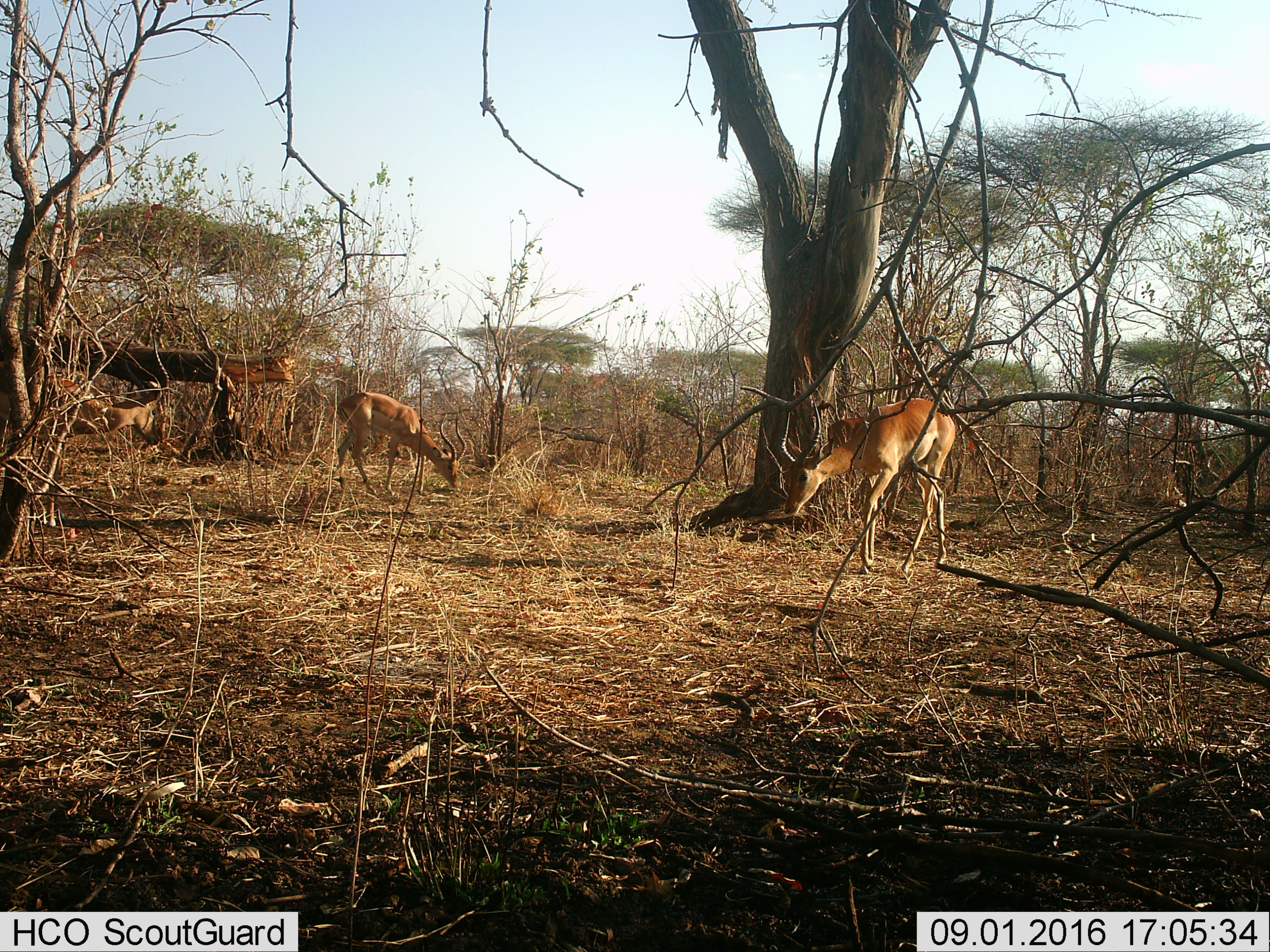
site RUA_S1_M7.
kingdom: Animalia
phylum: Chordata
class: Mammalia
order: Artiodactyla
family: Bovidae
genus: Aepyceros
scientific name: Aepyceros melampus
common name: impala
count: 3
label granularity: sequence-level